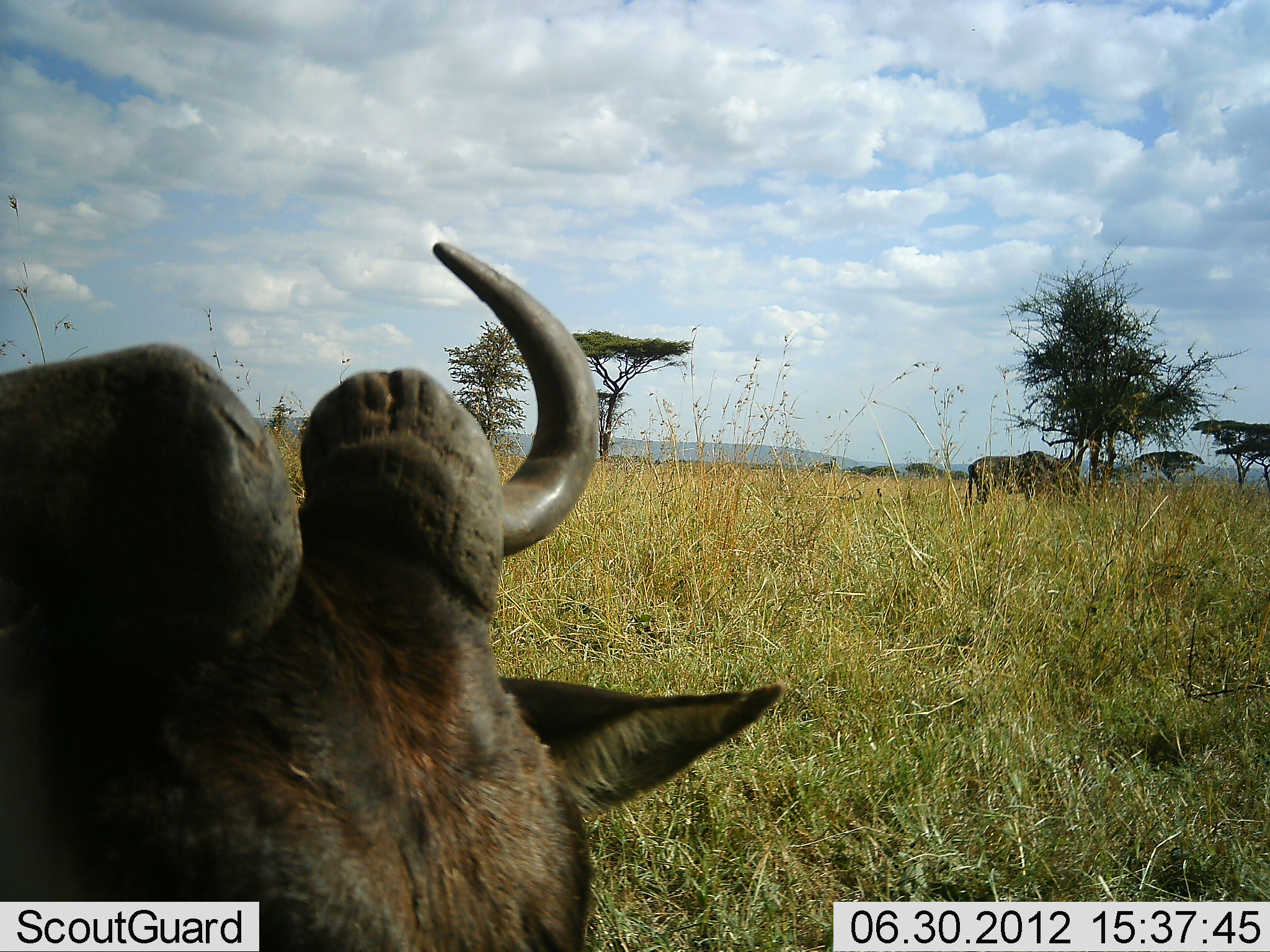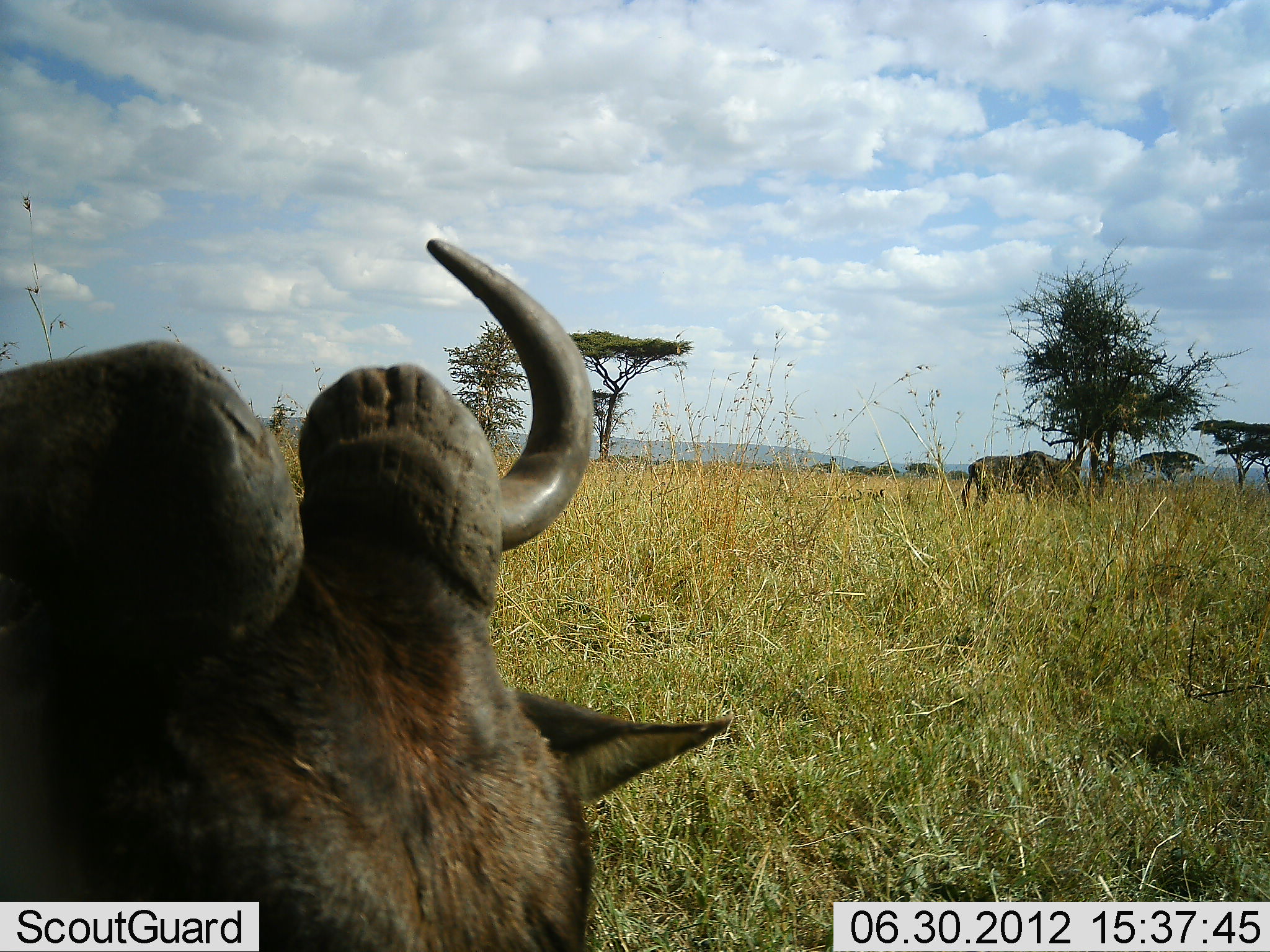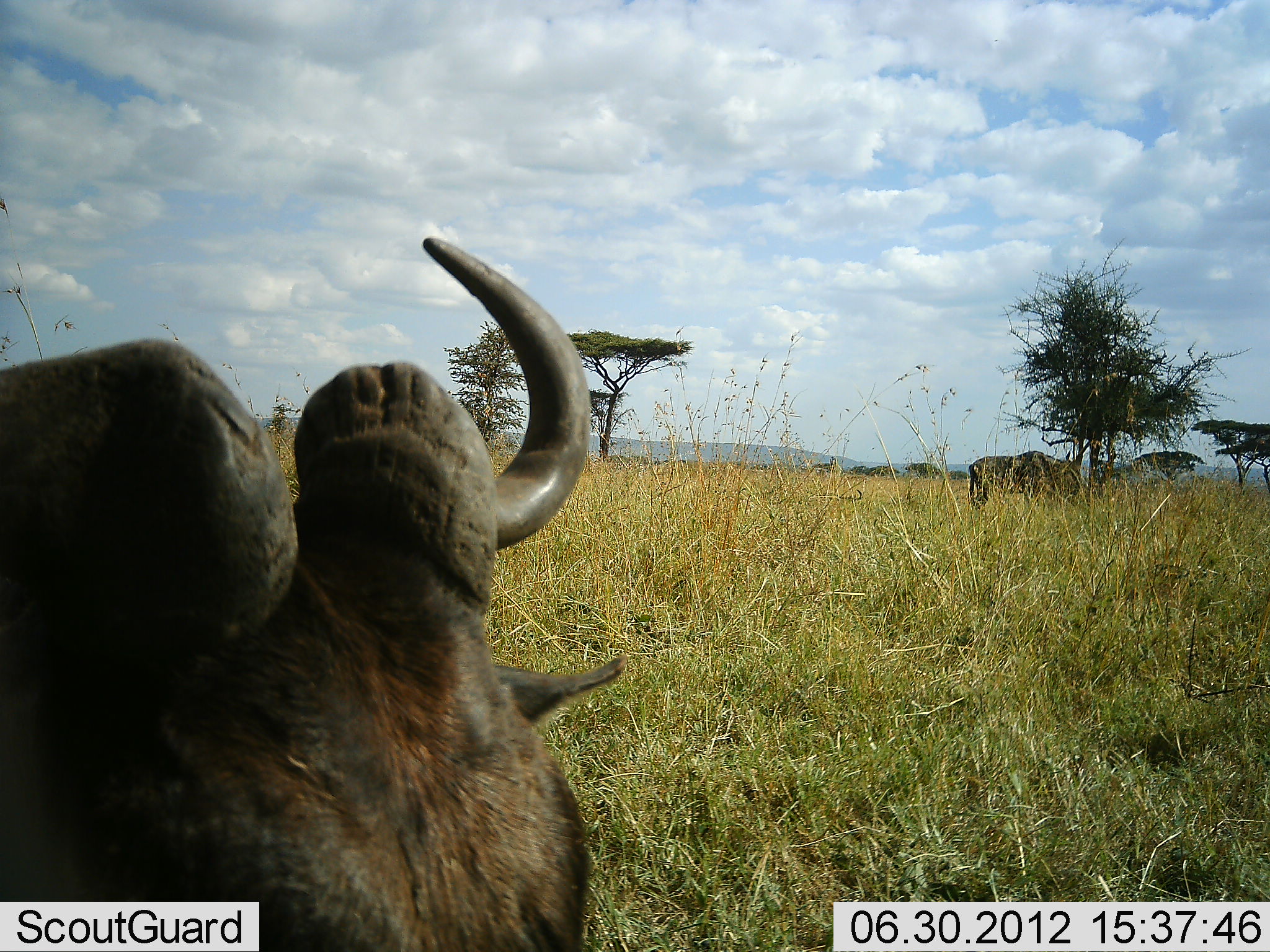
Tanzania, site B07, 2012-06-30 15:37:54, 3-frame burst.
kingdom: Animalia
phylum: Chordata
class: Mammalia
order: Artiodactyla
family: Bovidae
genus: Connochaetes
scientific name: Connochaetes taurinus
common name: blue wildebeest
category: wildebeest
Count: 2.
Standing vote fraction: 70%.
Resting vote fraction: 20%.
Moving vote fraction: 0%.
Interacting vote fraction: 0%.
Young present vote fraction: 0%.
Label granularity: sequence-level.